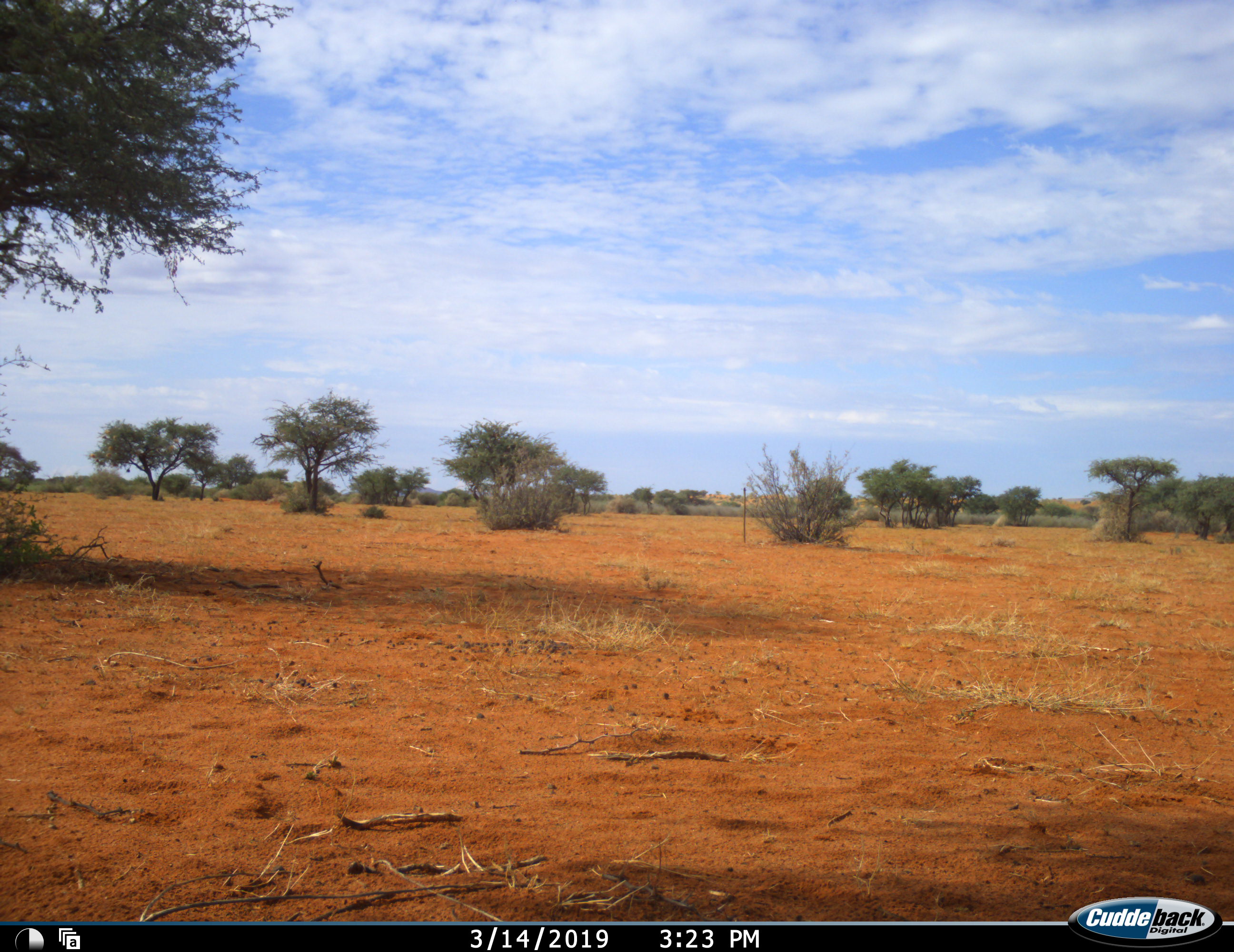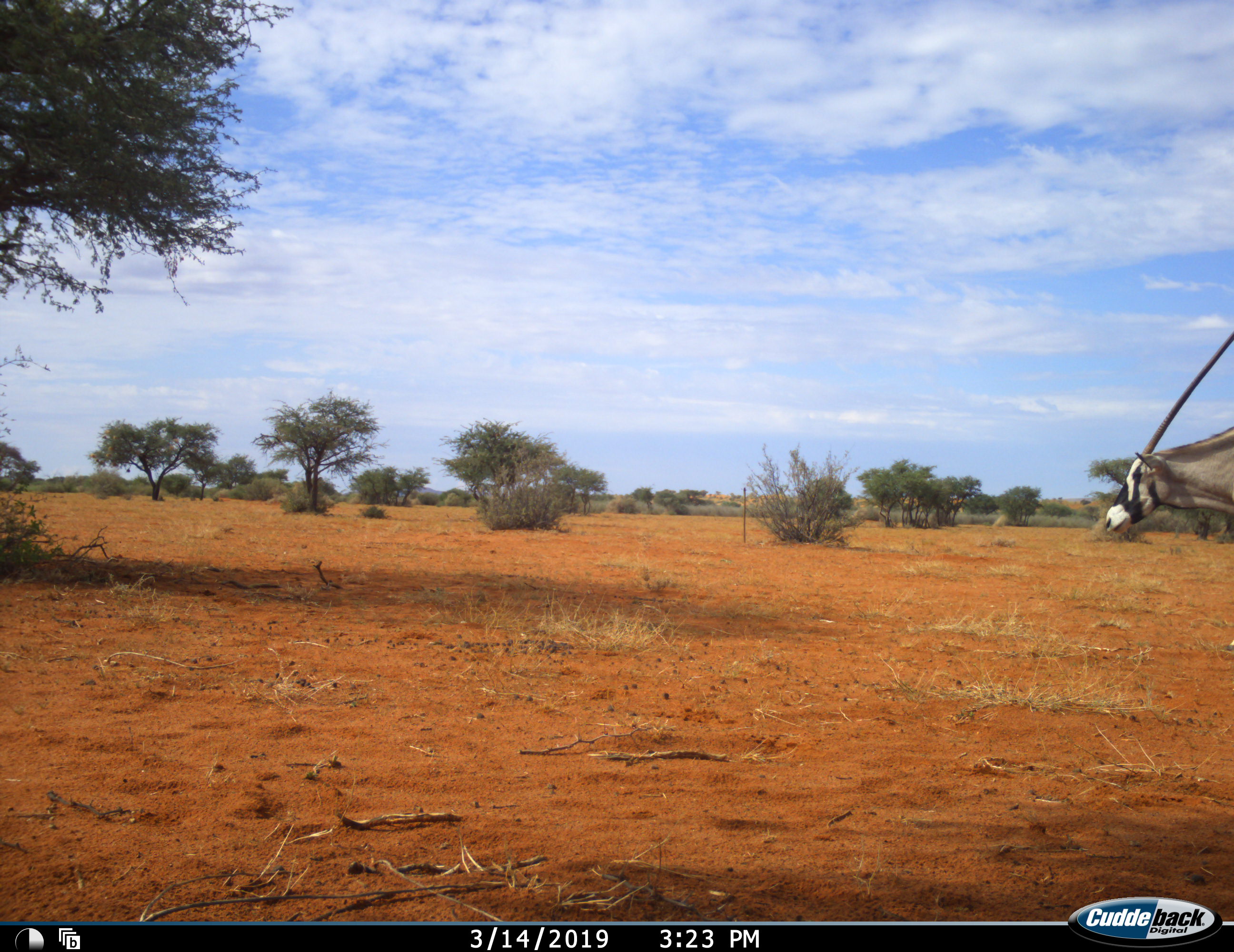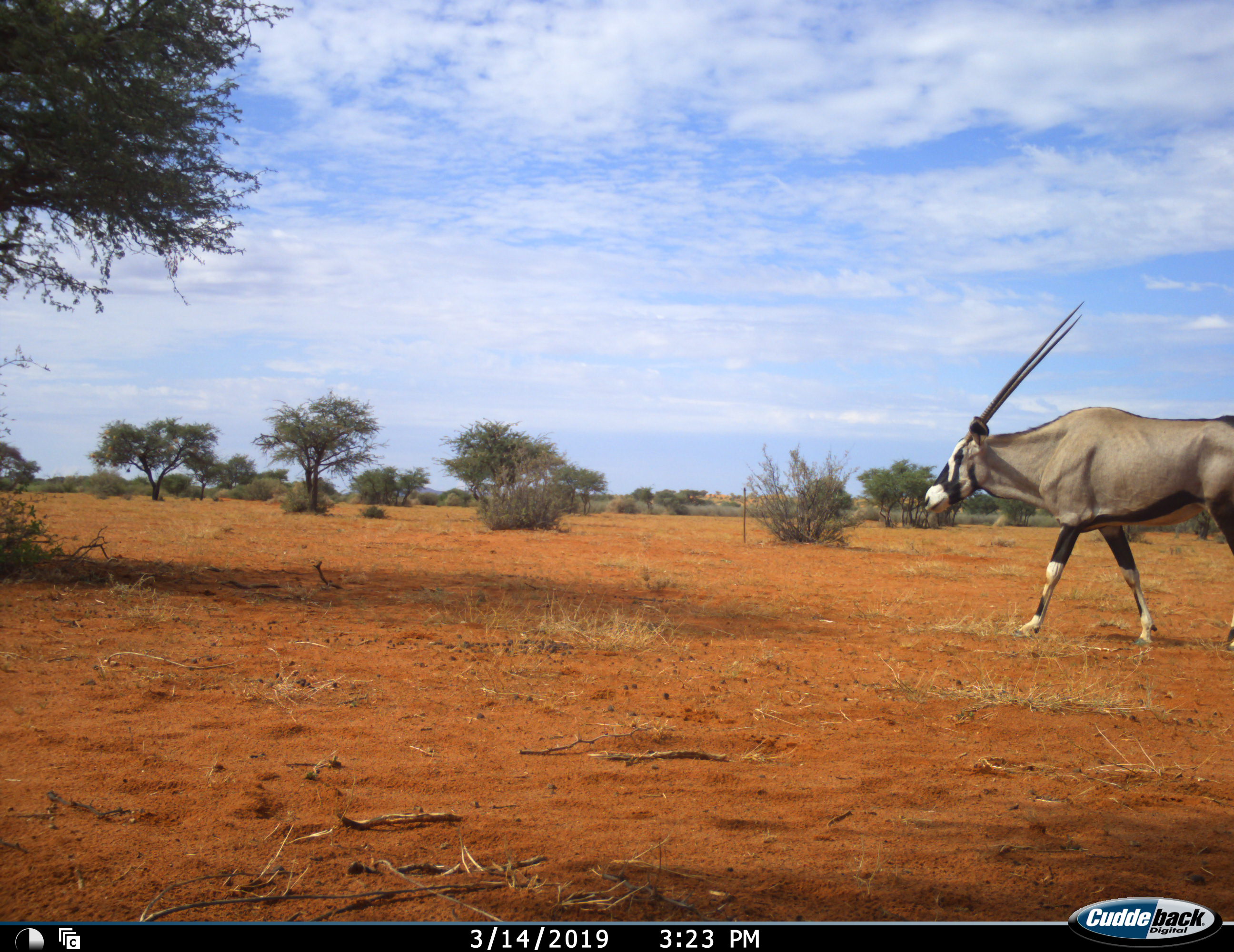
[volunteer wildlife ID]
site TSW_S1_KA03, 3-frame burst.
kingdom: Animalia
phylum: Chordata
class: Mammalia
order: Artiodactyla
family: Bovidae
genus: Oryx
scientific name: Oryx gazella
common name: gemsbok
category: oryx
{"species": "oryx (gemsbok) (Oryx gazella)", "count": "1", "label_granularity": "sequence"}